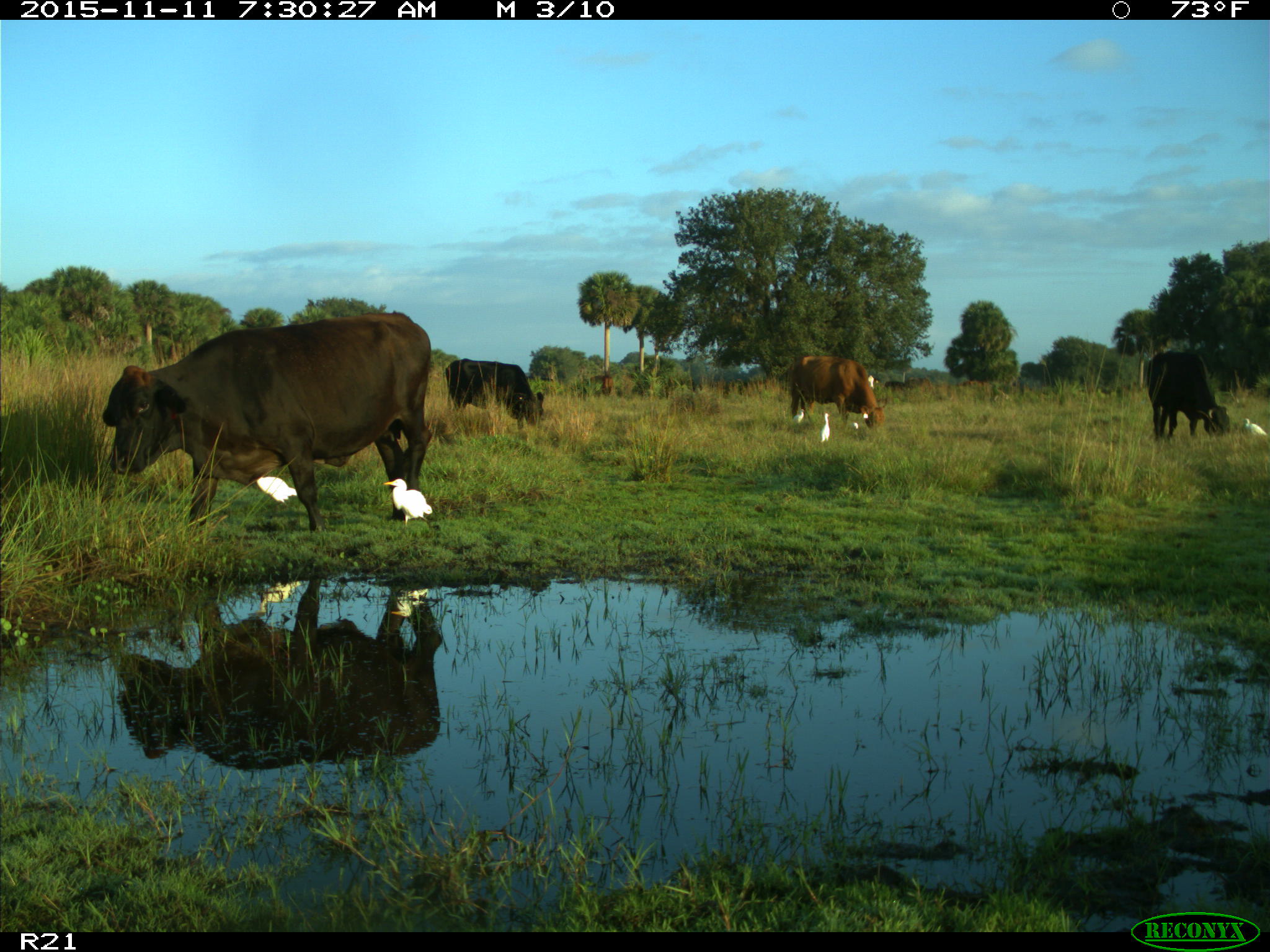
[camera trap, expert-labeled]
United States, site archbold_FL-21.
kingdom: Animalia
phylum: Chordata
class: Mammalia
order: Artiodactyla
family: Bovidae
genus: Bos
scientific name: Bos taurus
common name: domestic cow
Bos taurus (domestic cow).